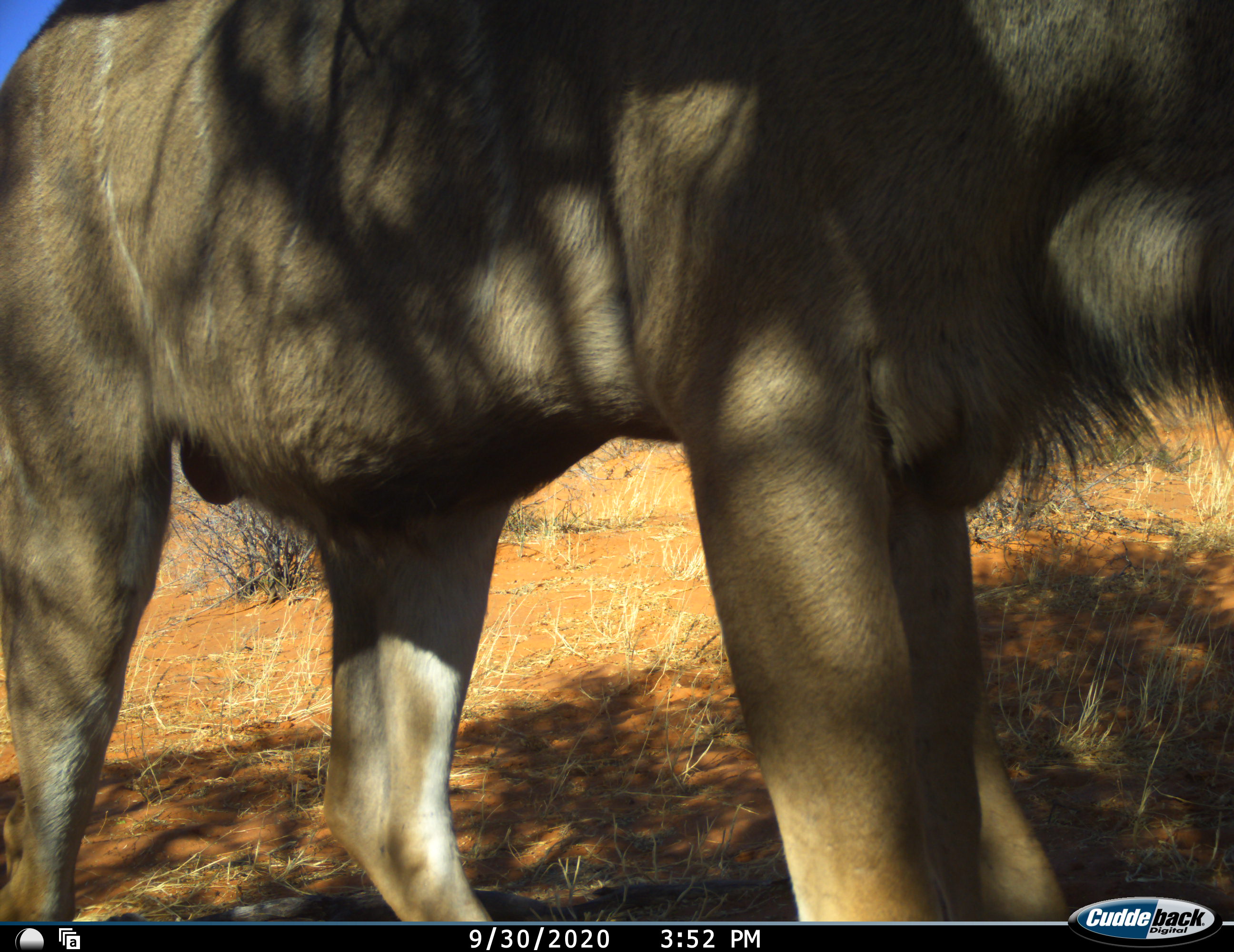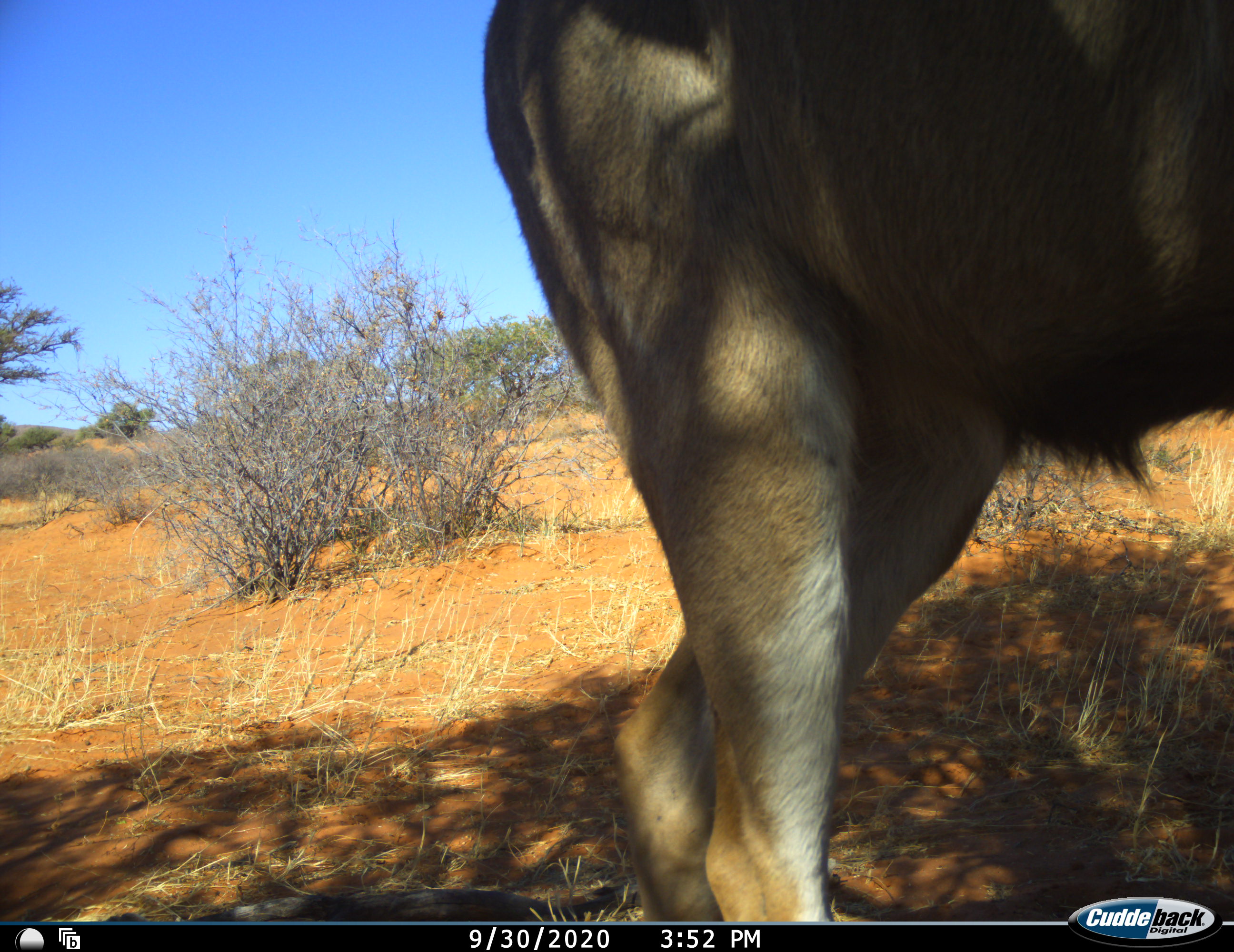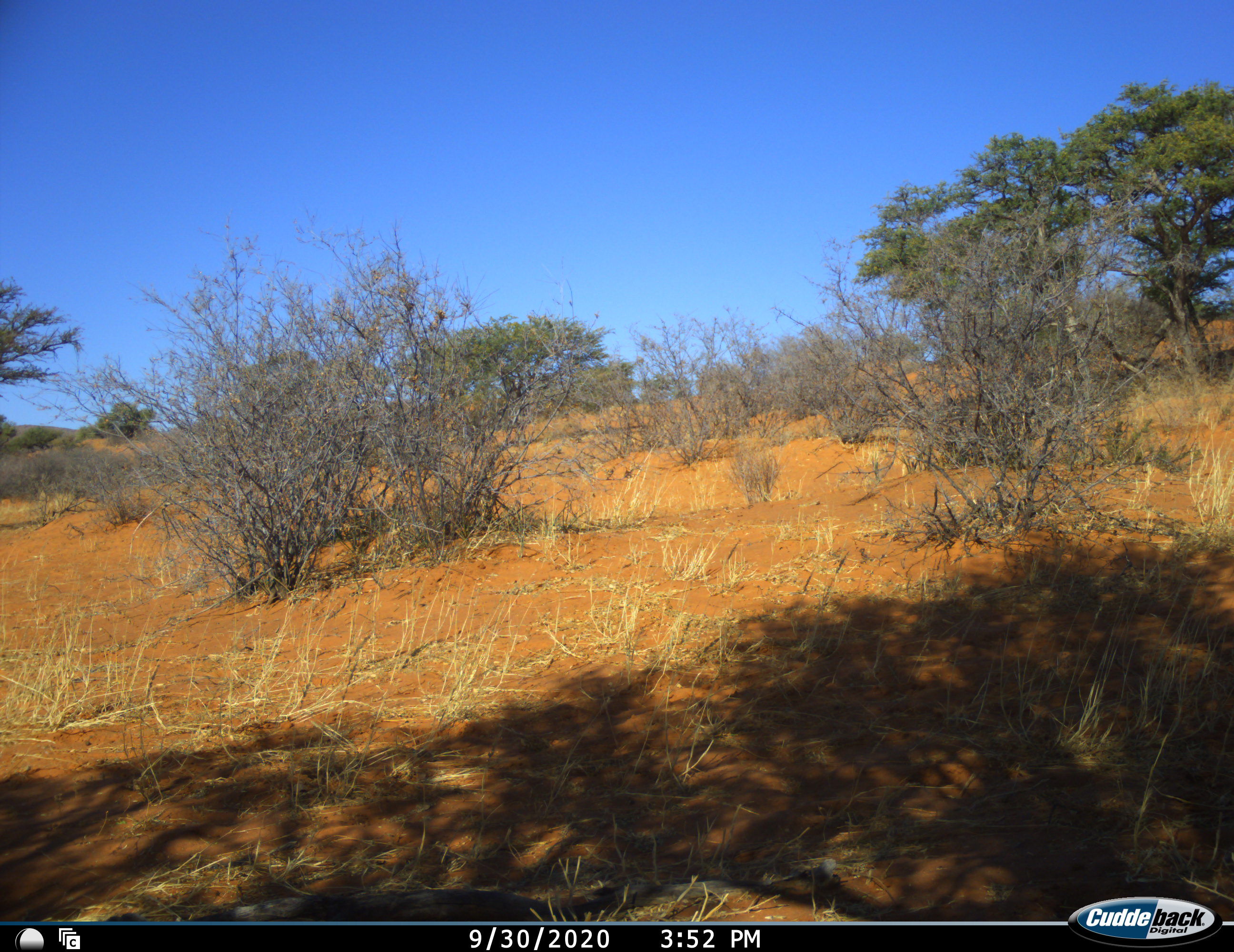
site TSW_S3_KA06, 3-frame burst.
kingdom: Animalia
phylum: Chordata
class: Mammalia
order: Artiodactyla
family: Bovidae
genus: Tragelaphus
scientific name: Tragelaphus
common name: kudu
Kudu (Tragelaphus), count 1. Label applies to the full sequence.